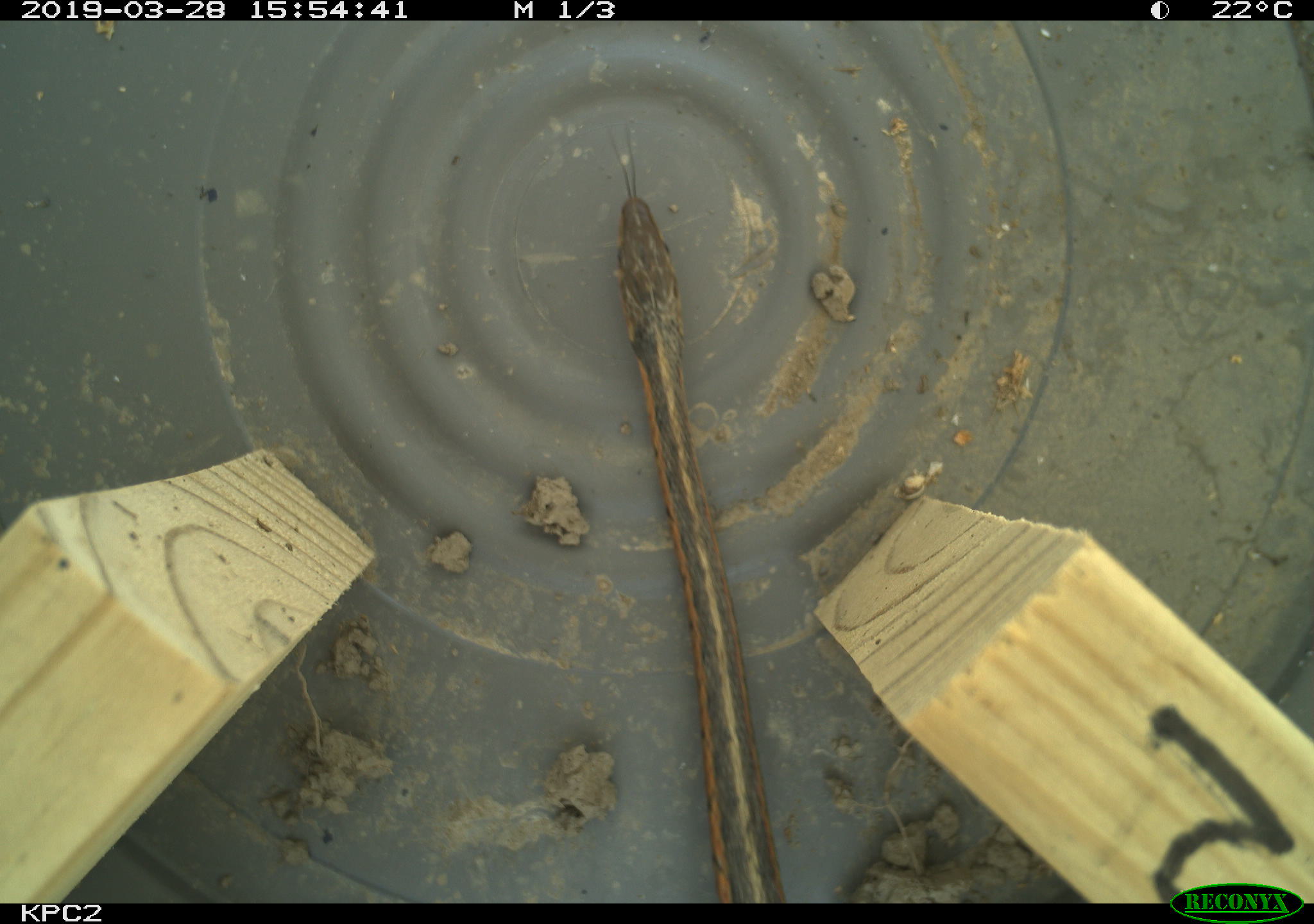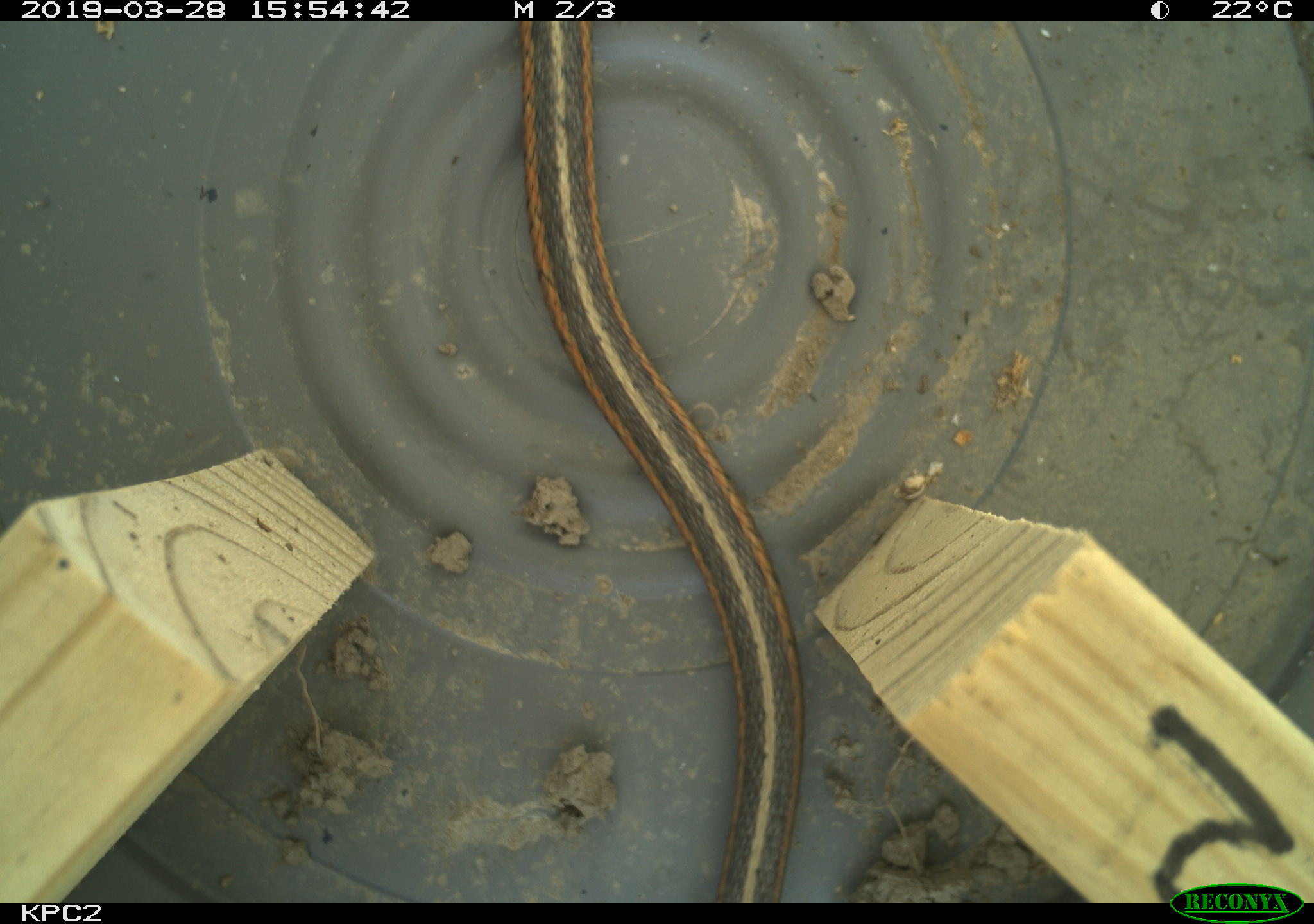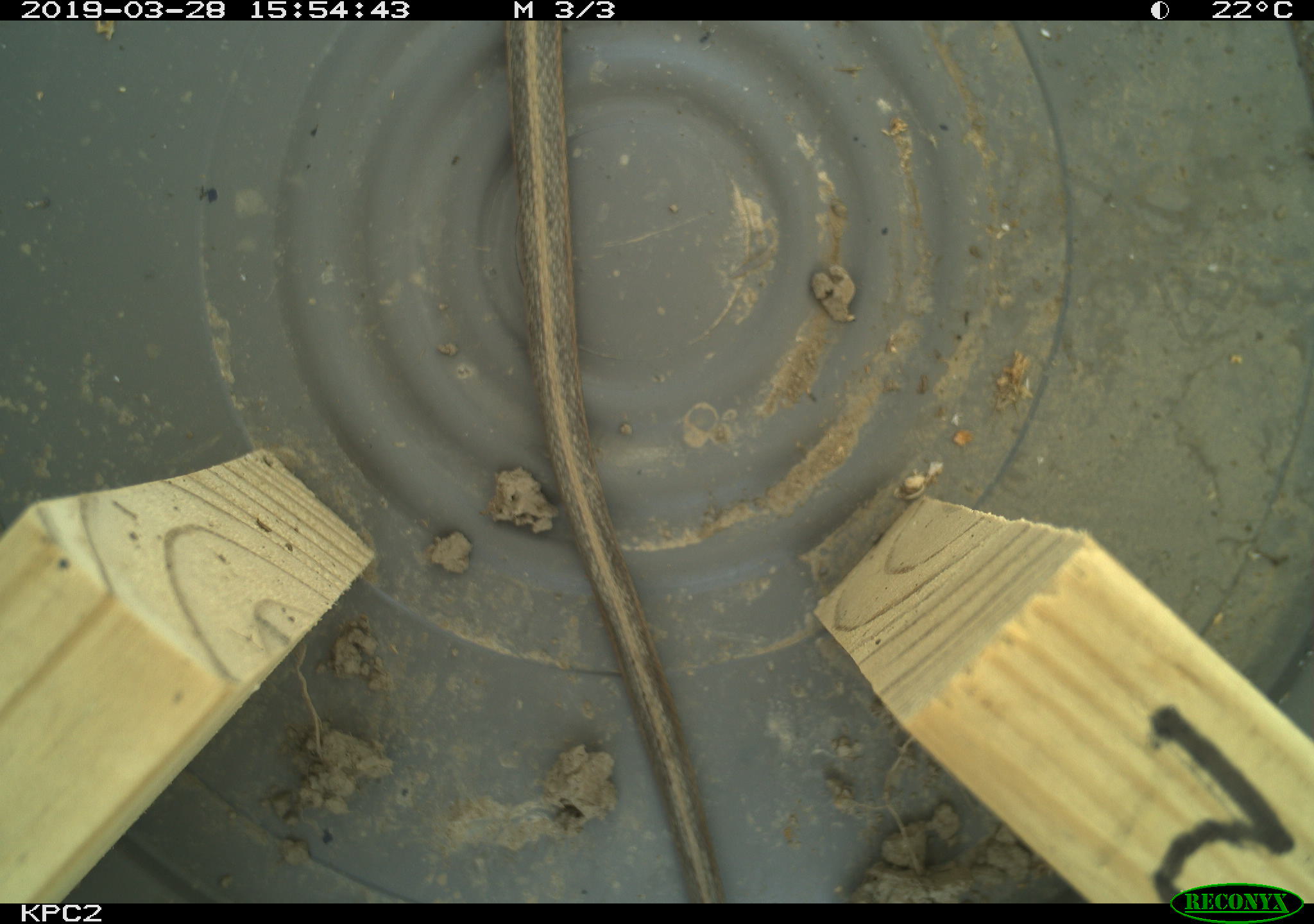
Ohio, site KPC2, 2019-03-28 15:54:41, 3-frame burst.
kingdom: Animalia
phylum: Chordata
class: Reptilia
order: Squamata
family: Colubridae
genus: Thamnophis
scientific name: Thamnophis sirtalis sirtalis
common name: eastern gartersnake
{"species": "eastern gartersnake (Thamnophis sirtalis sirtalis)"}